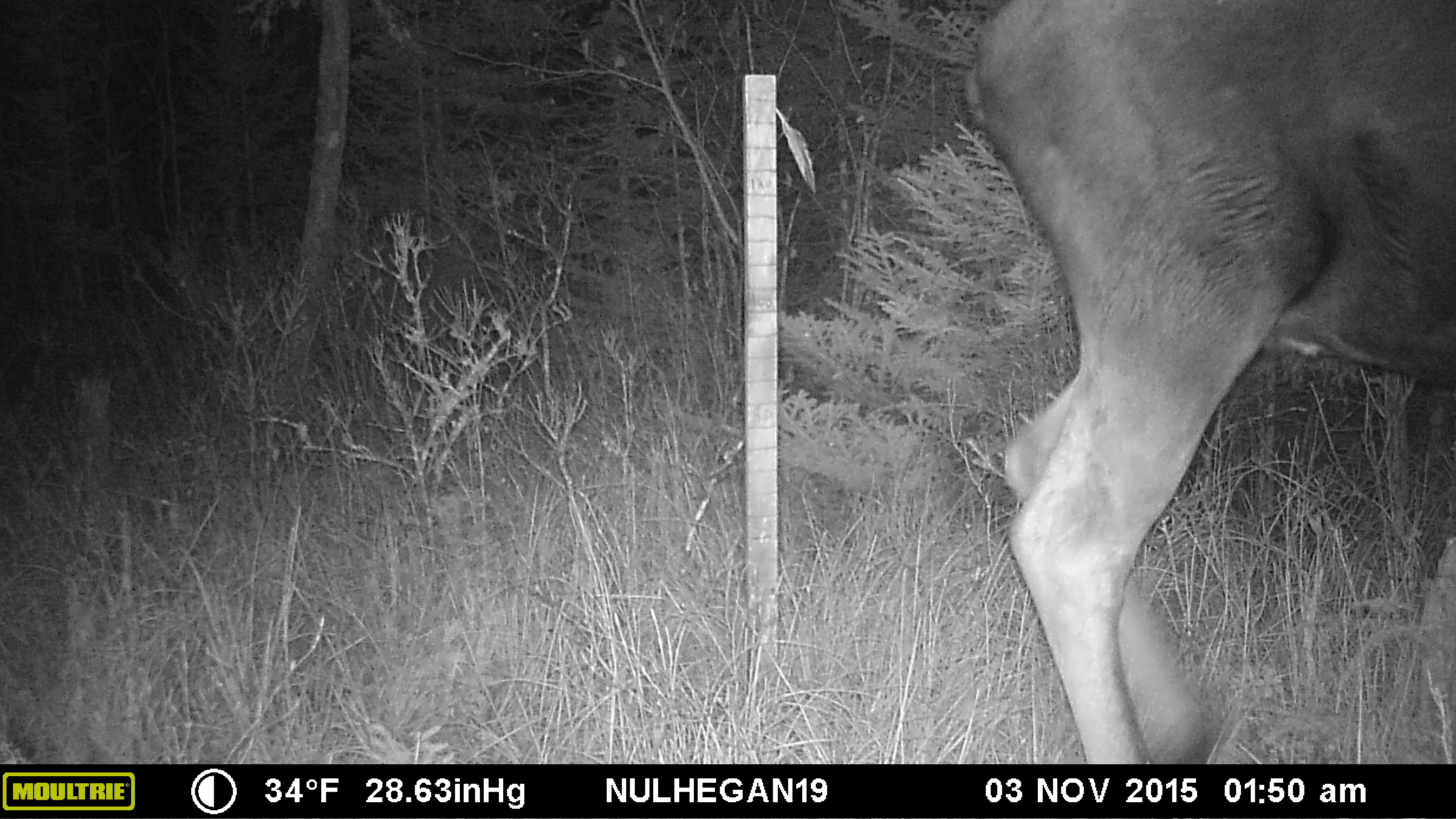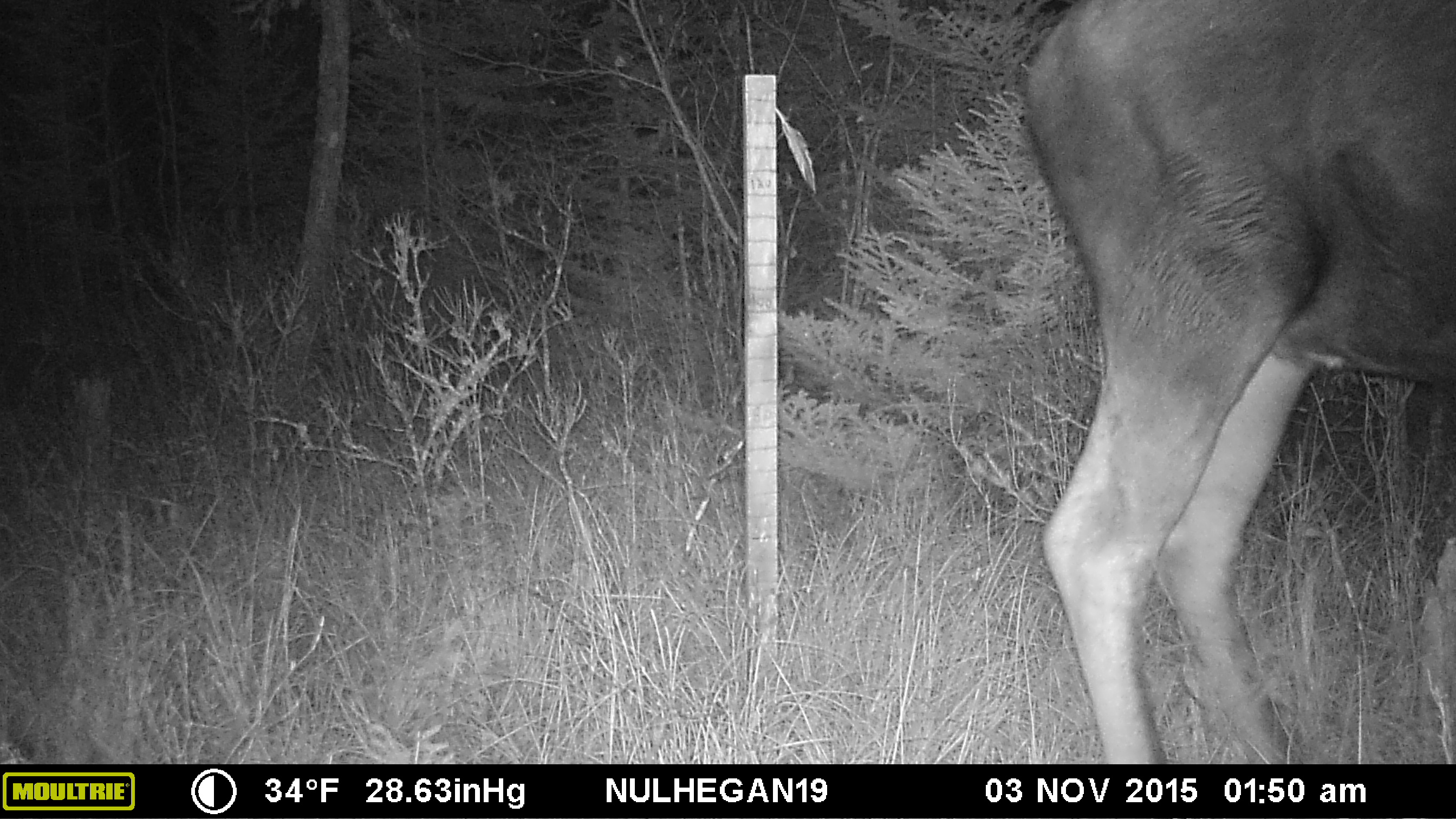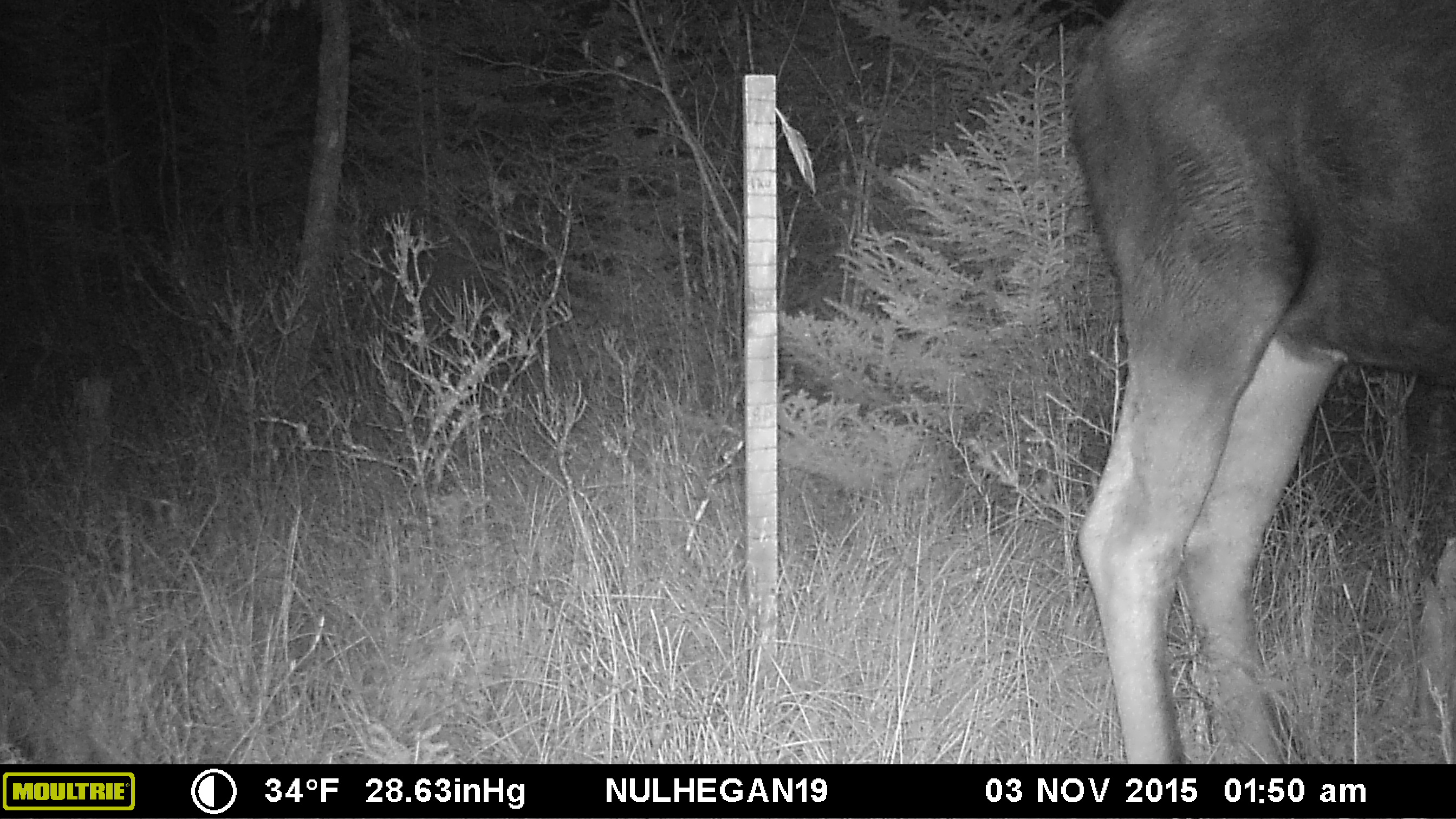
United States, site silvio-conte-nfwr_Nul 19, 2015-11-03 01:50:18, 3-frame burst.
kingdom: Animalia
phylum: Chordata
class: Mammalia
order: Artiodactyla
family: Cervidae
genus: Alces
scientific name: Alces alces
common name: moose